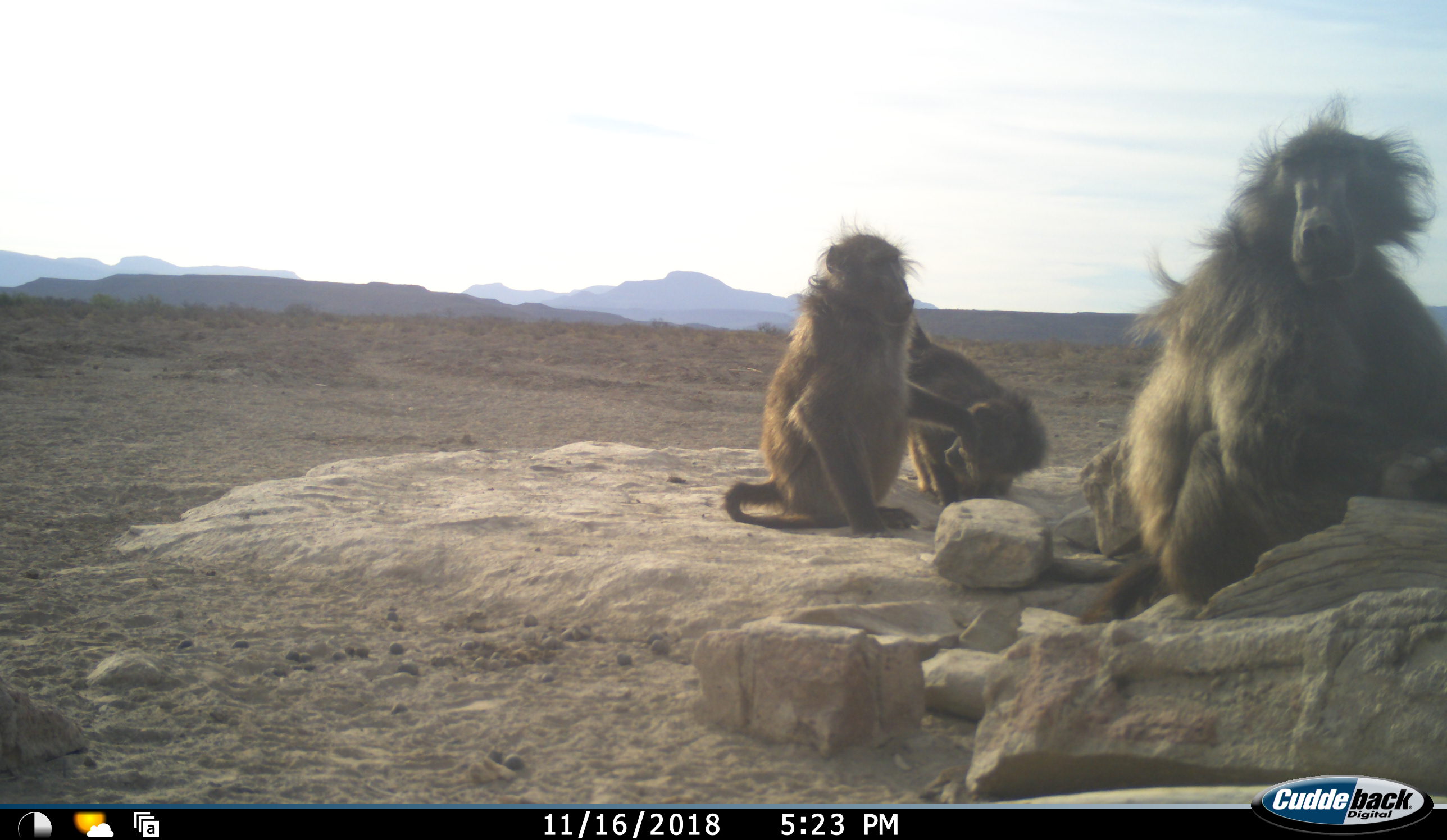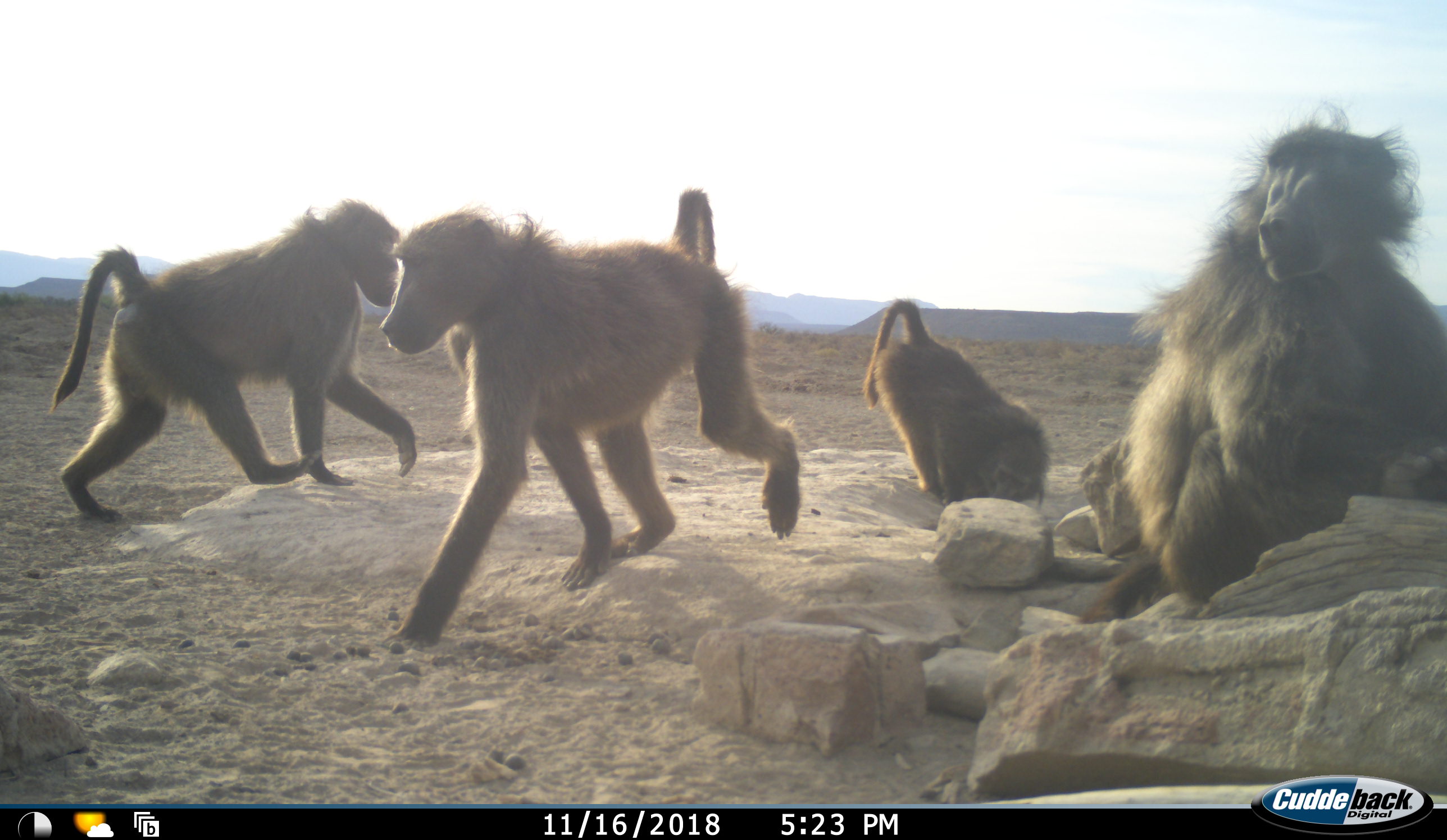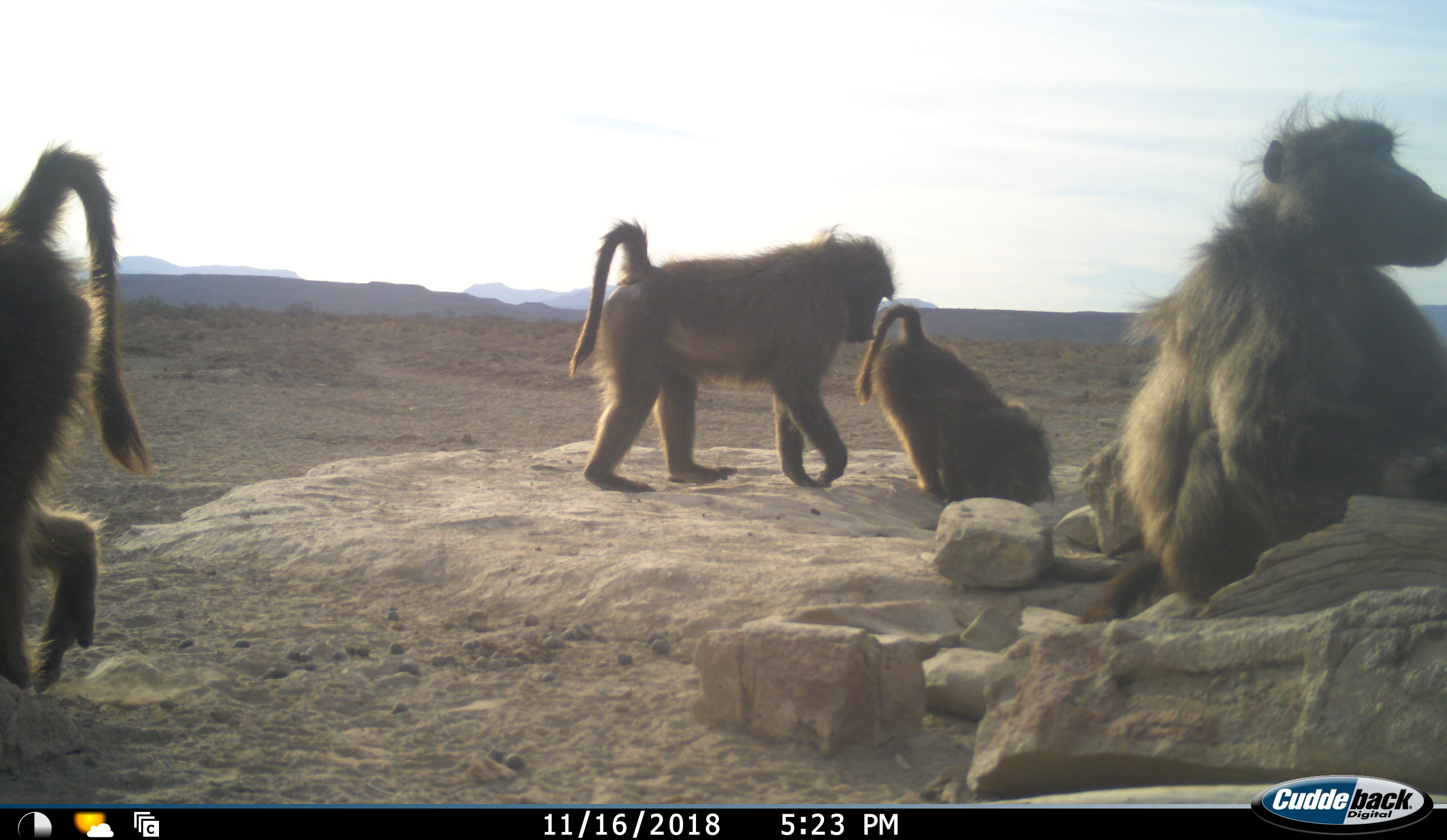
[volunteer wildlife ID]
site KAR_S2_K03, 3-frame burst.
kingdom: Animalia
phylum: Chordata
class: Mammalia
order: Primates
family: Cercopithecidae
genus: Papio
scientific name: Papio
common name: baboon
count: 4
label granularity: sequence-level